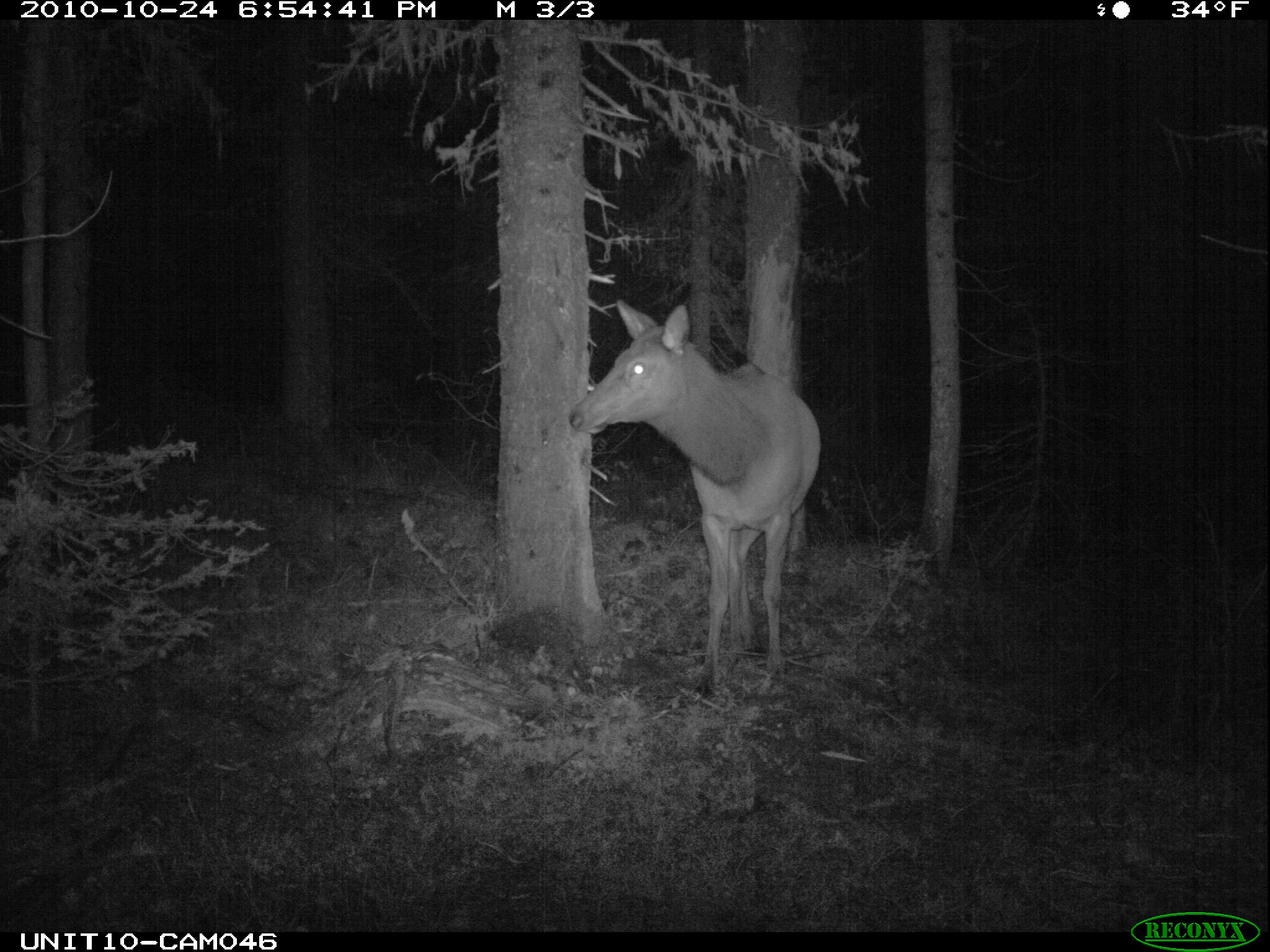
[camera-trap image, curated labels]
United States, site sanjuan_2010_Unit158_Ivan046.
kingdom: Animalia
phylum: Chordata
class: Mammalia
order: Artiodactyla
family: Cervidae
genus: Cervus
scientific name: Cervus elaphus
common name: red deer